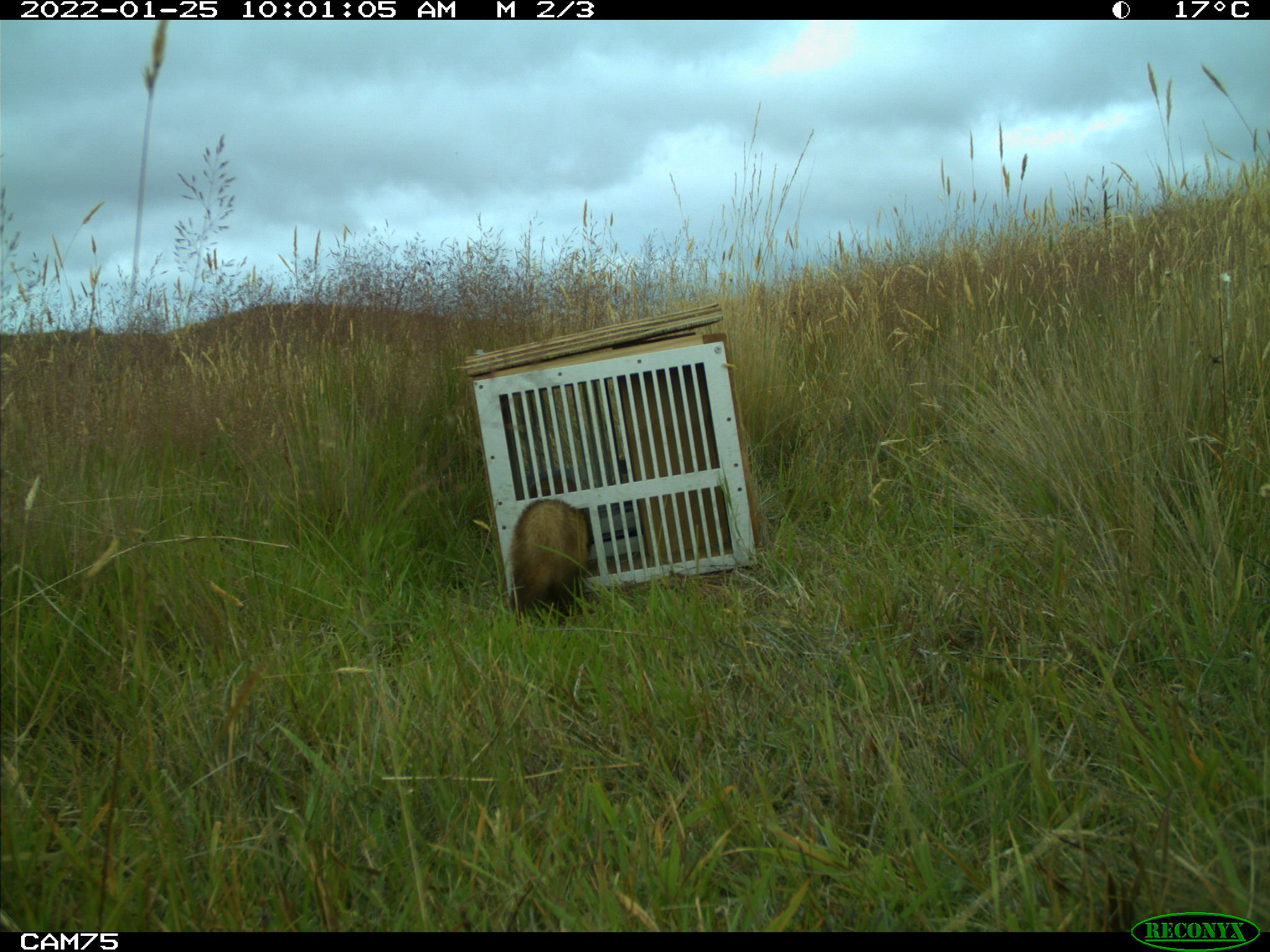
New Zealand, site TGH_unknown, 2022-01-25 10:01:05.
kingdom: Animalia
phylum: Chordata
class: Mammalia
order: Carnivora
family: Mustelidae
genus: Mustela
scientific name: Mustela furo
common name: ferret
Ferret (Mustela furo).